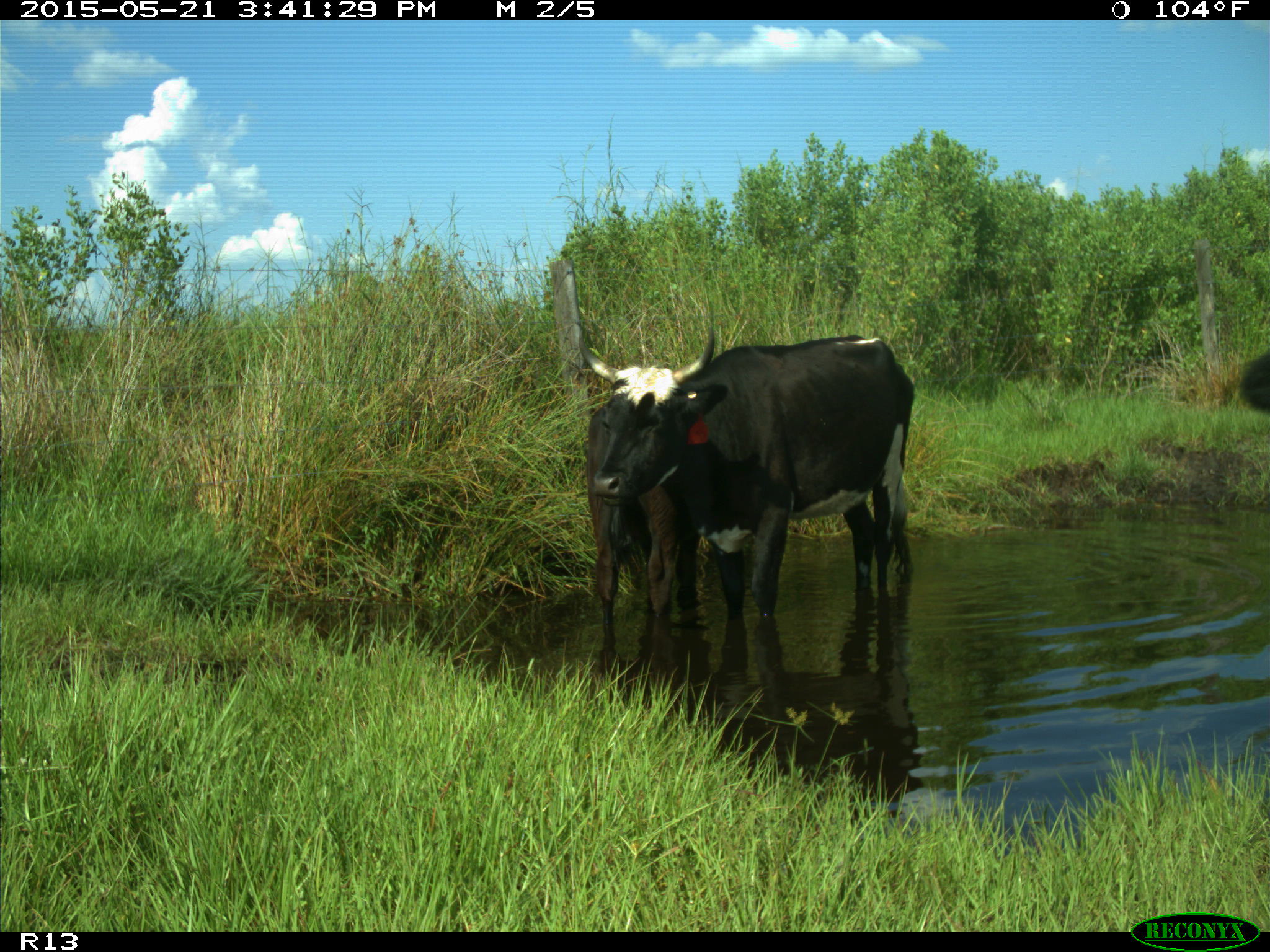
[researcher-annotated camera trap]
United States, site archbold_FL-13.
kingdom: Animalia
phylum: Chordata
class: Mammalia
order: Artiodactyla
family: Bovidae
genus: Bos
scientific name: Bos taurus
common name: domestic cow